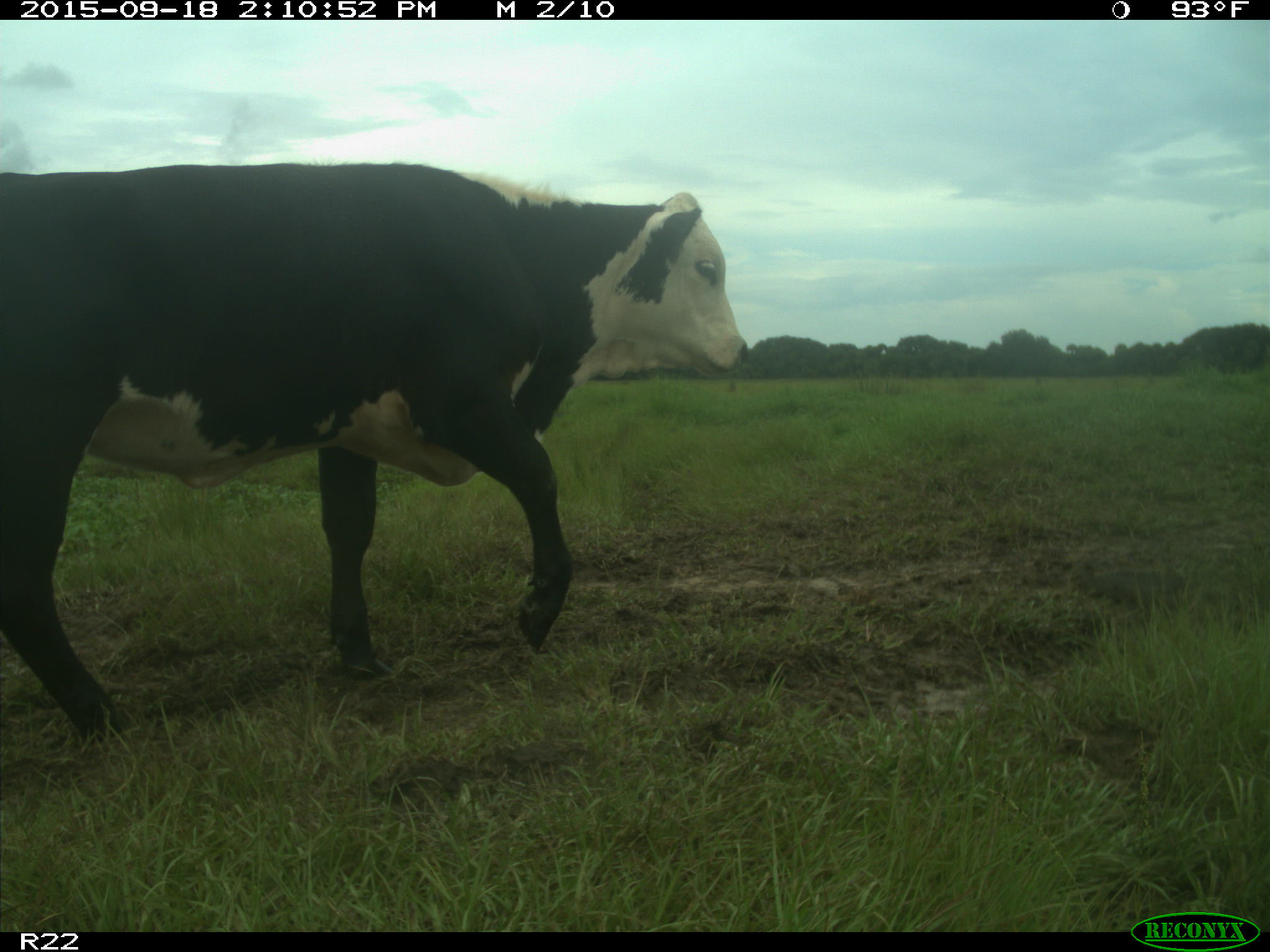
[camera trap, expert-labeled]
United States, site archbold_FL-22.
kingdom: Animalia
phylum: Chordata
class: Mammalia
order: Artiodactyla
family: Bovidae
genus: Bos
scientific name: Bos taurus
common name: domestic cow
Bos taurus (domestic cow).